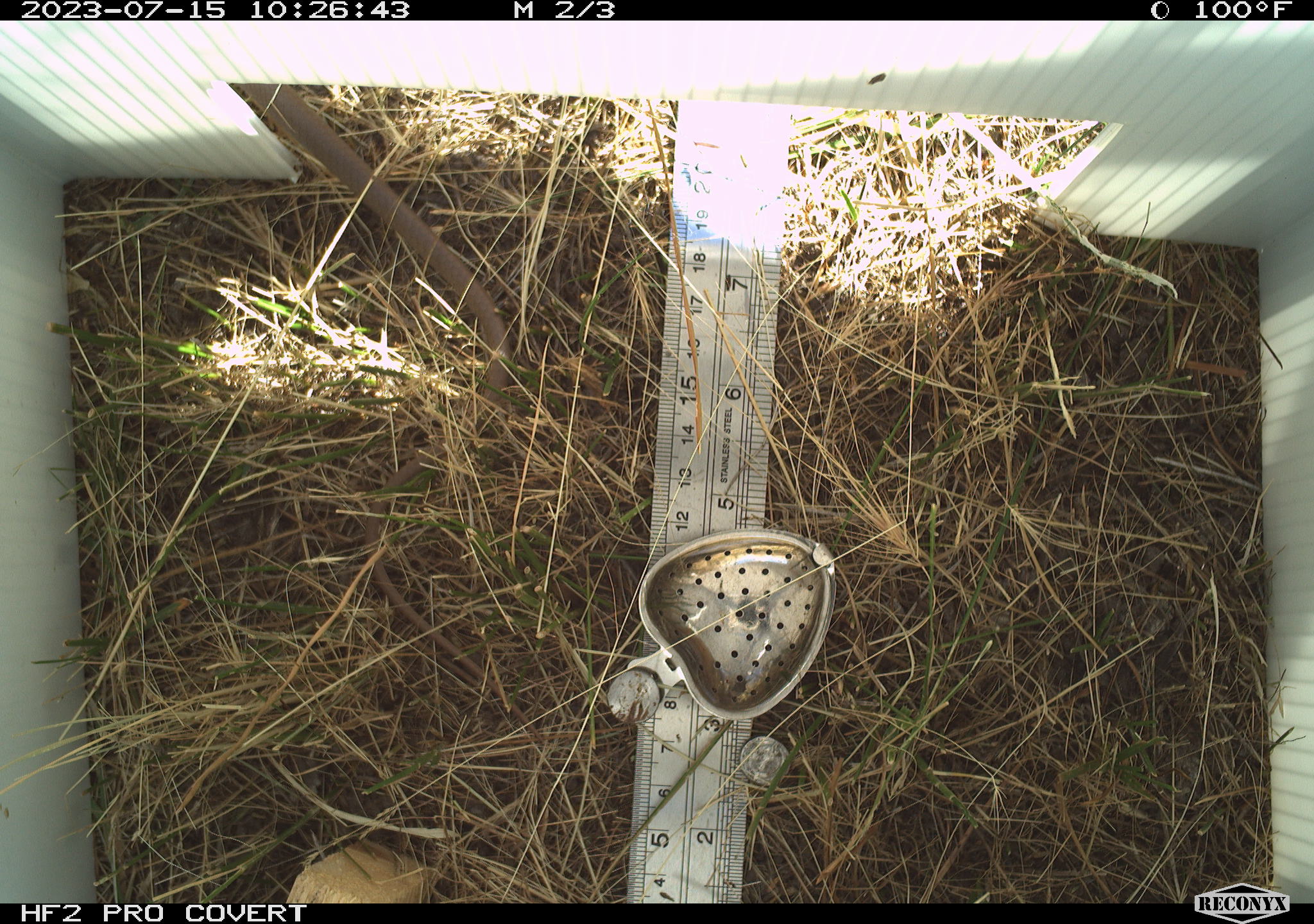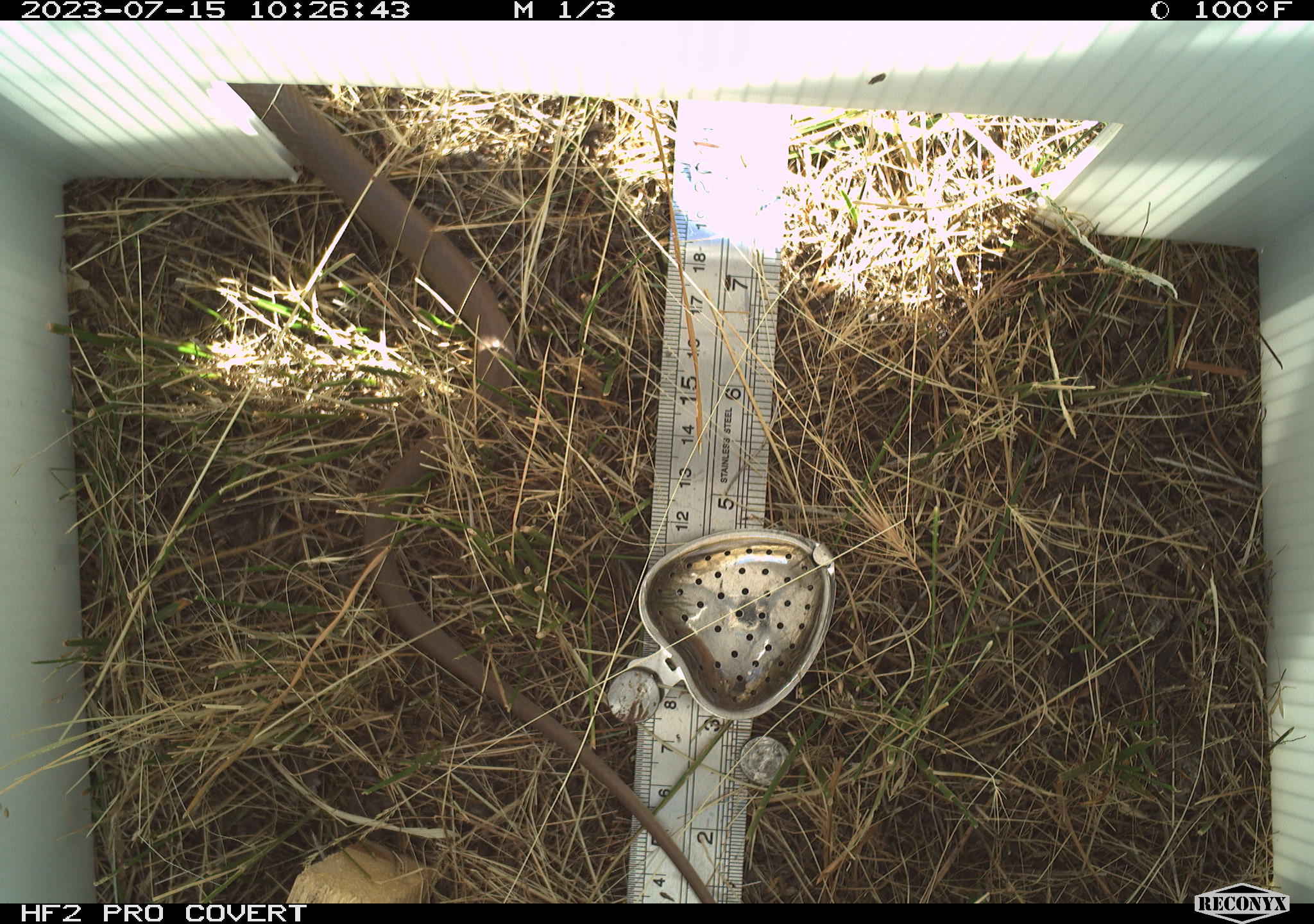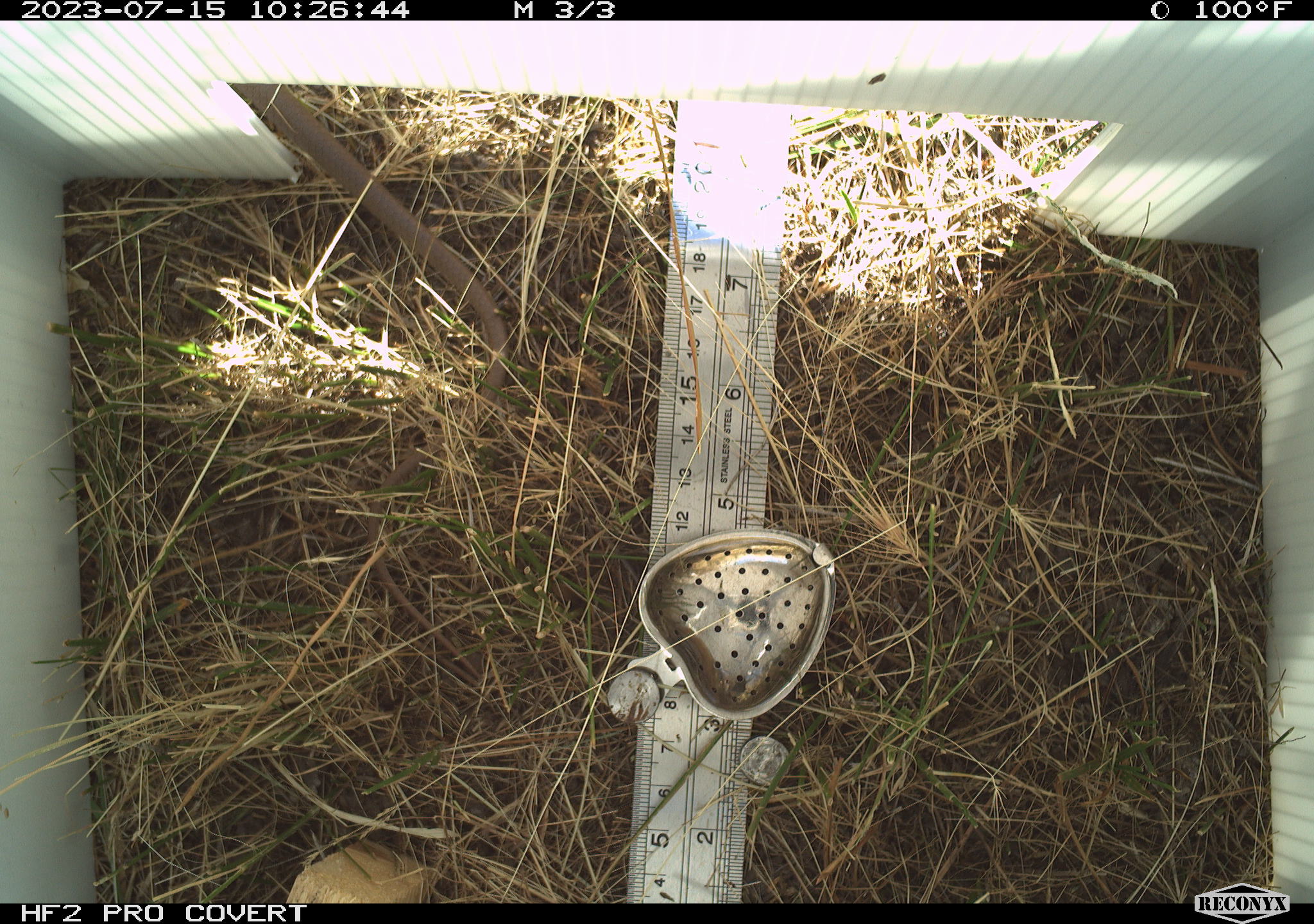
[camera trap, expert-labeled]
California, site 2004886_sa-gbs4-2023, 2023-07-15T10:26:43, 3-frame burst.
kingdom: Animalia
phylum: Chordata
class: Reptilia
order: Squamata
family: Colubridae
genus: Coluber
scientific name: Coluber constrictor mormon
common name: western yellow-bellied racer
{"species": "western yellow-bellied racer (Coluber constrictor mormon)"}